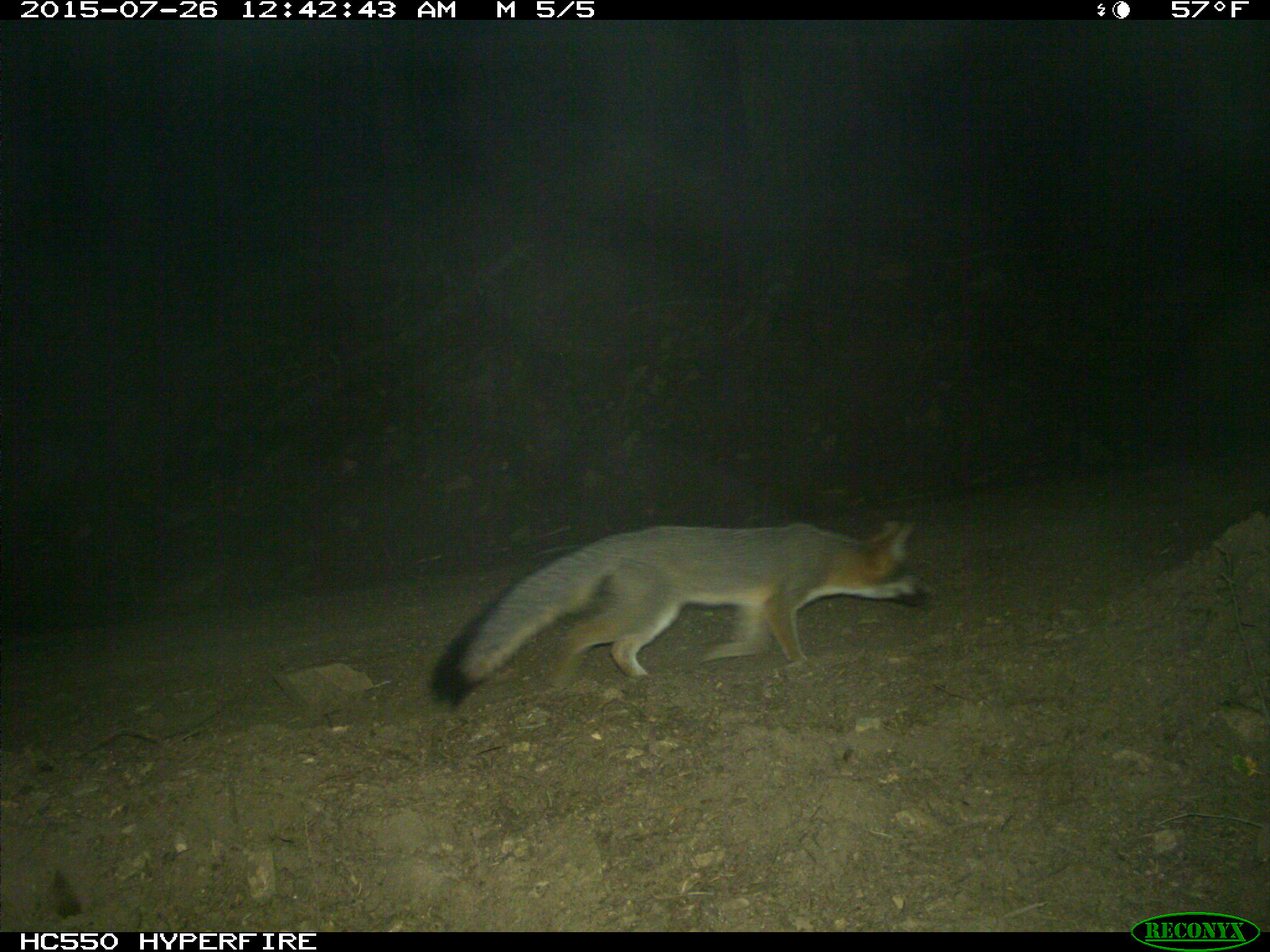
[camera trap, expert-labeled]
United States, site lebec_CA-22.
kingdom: Animalia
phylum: Chordata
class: Mammalia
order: Carnivora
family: Canidae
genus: Urocyon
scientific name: Urocyon cinereoargenteus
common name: gray fox